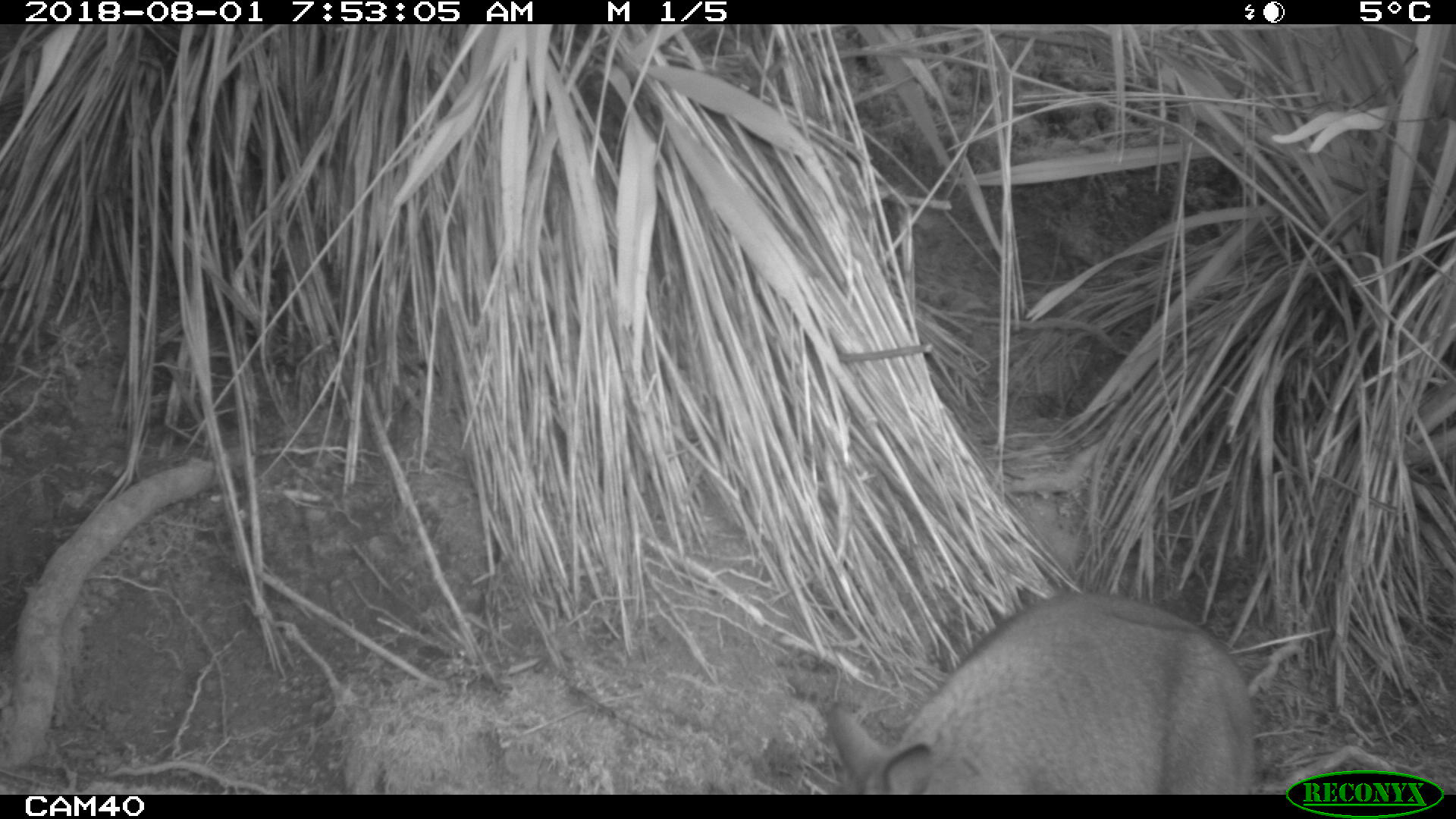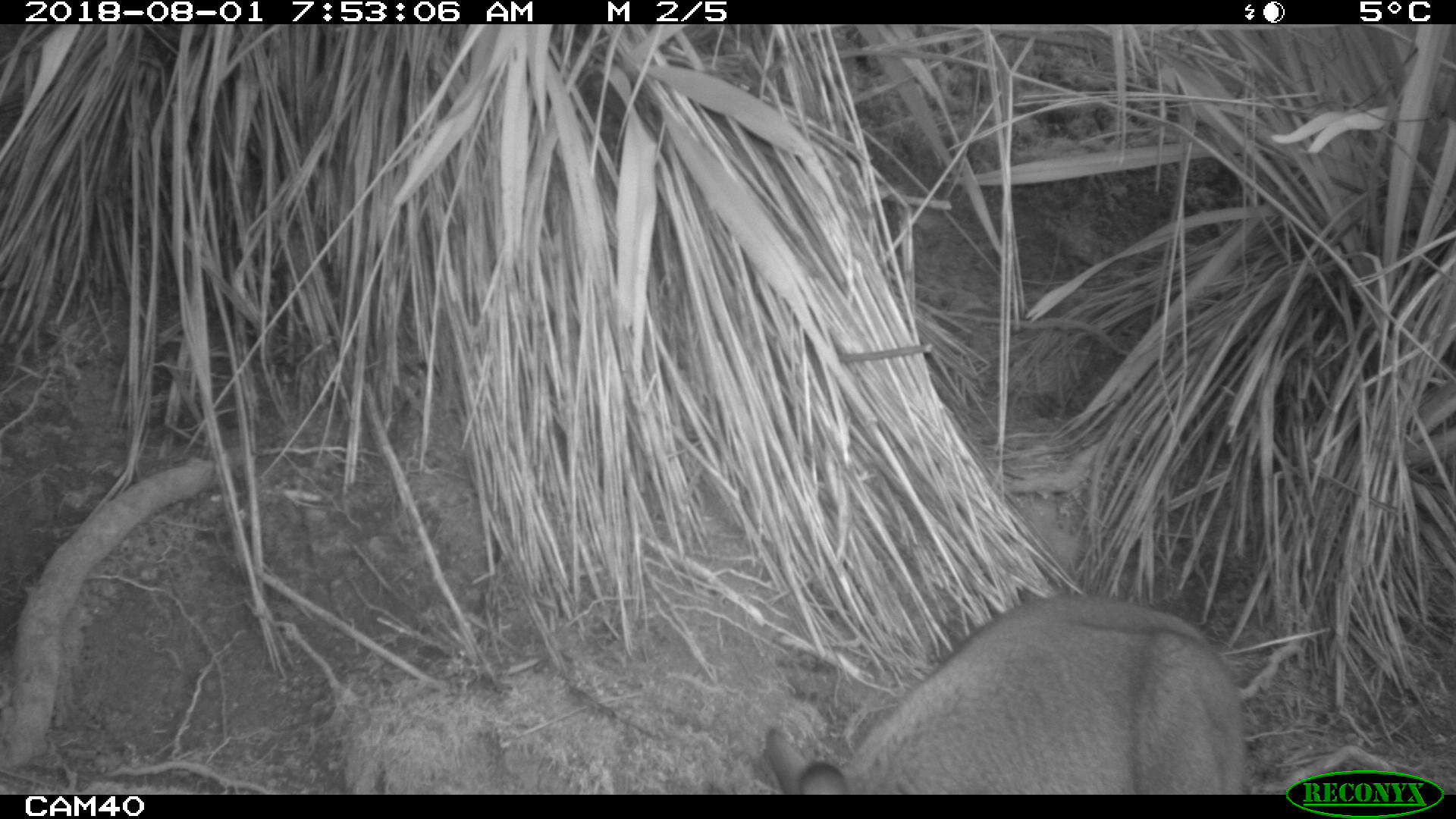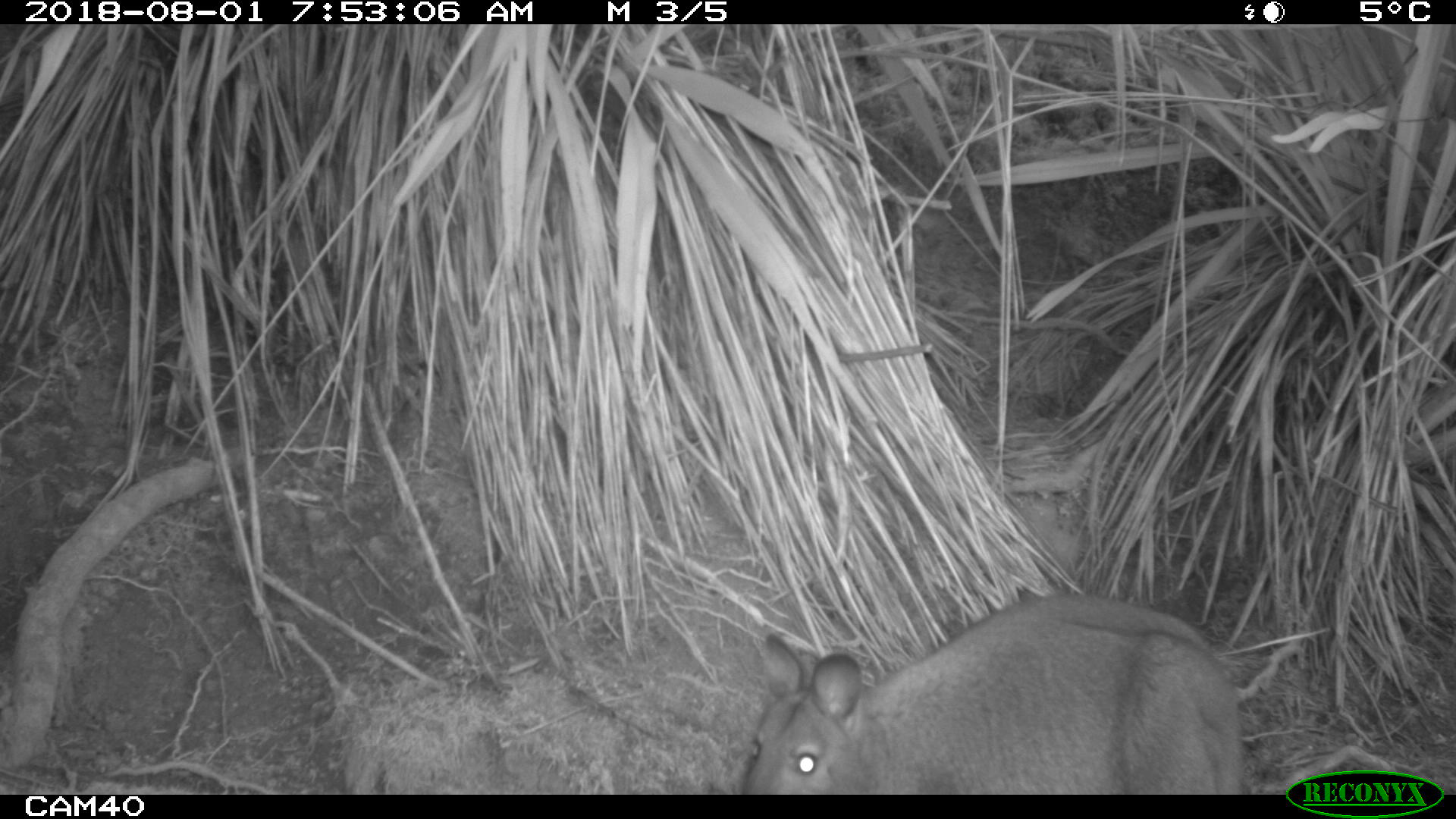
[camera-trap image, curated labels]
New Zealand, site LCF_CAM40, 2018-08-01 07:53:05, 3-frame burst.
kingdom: Animalia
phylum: Chordata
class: Mammalia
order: Diprotodontia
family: Macropodidae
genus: Notamacropus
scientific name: Notamacropus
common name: wallaby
Wallaby (Notamacropus).